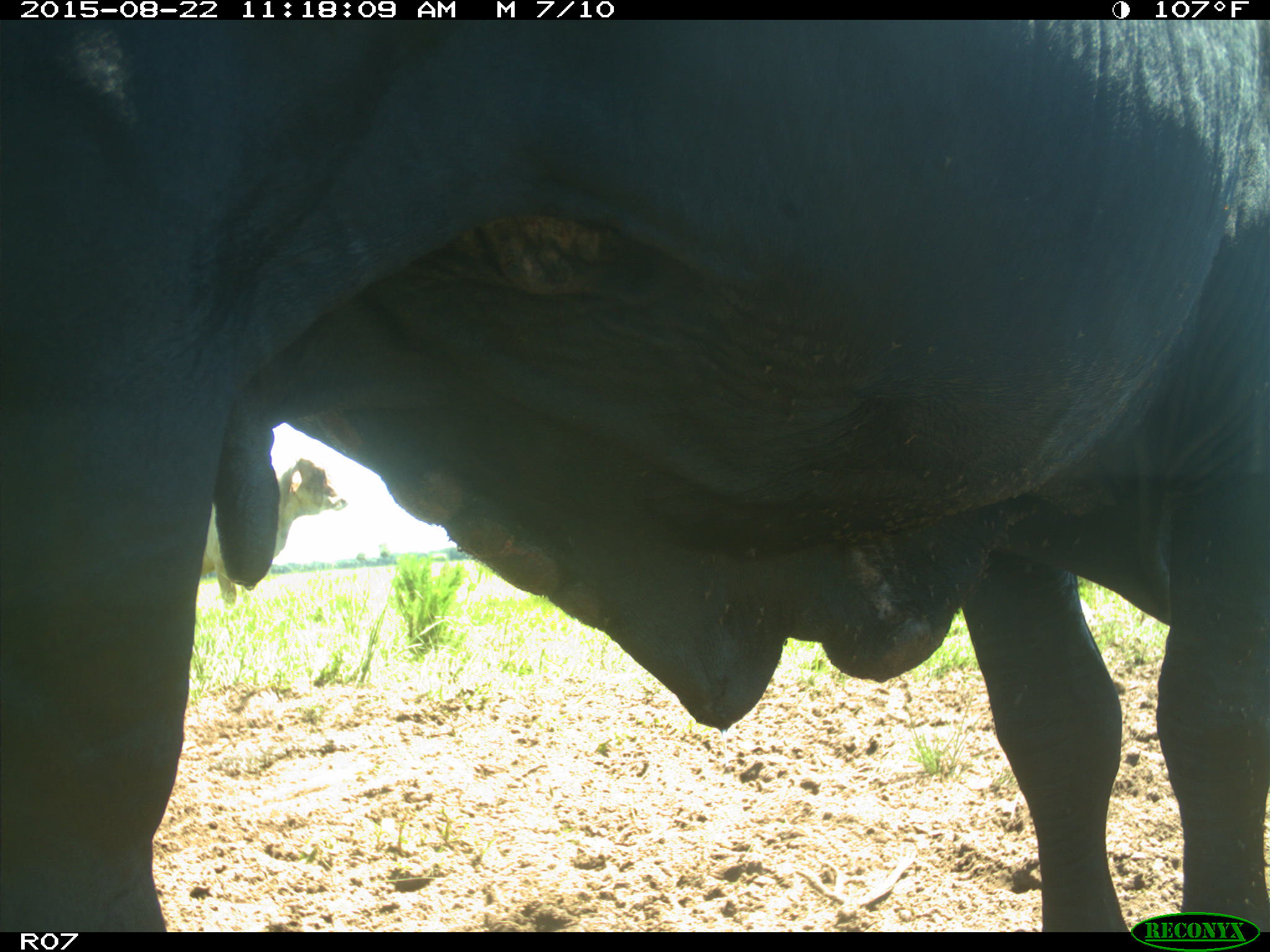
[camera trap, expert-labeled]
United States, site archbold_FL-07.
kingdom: Animalia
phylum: Chordata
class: Mammalia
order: Artiodactyla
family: Bovidae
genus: Bos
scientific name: Bos taurus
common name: domestic cow